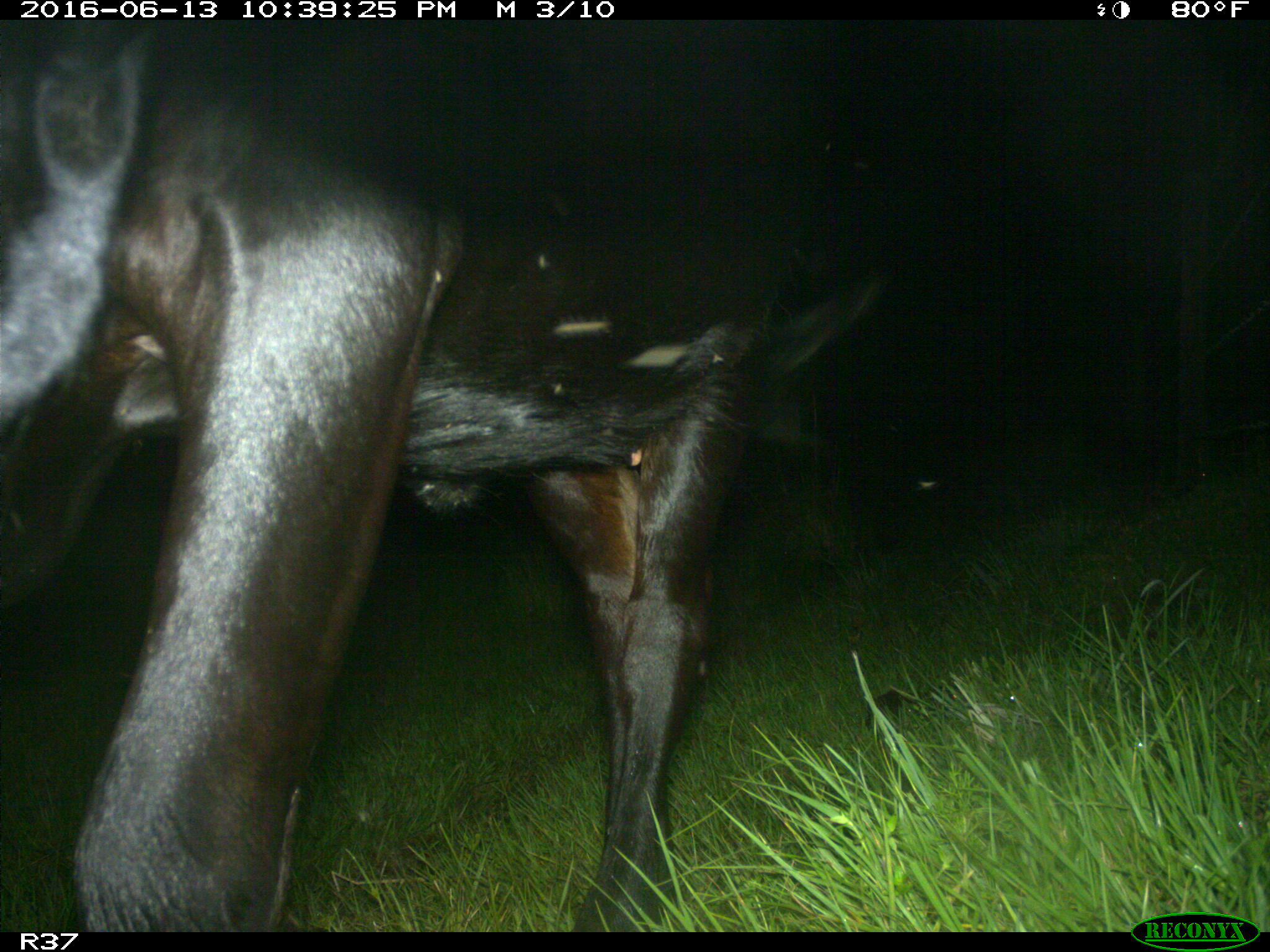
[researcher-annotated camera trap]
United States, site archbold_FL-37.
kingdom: Animalia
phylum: Chordata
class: Mammalia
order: Artiodactyla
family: Bovidae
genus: Bos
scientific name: Bos taurus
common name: domestic cow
Bos taurus (domestic cow).